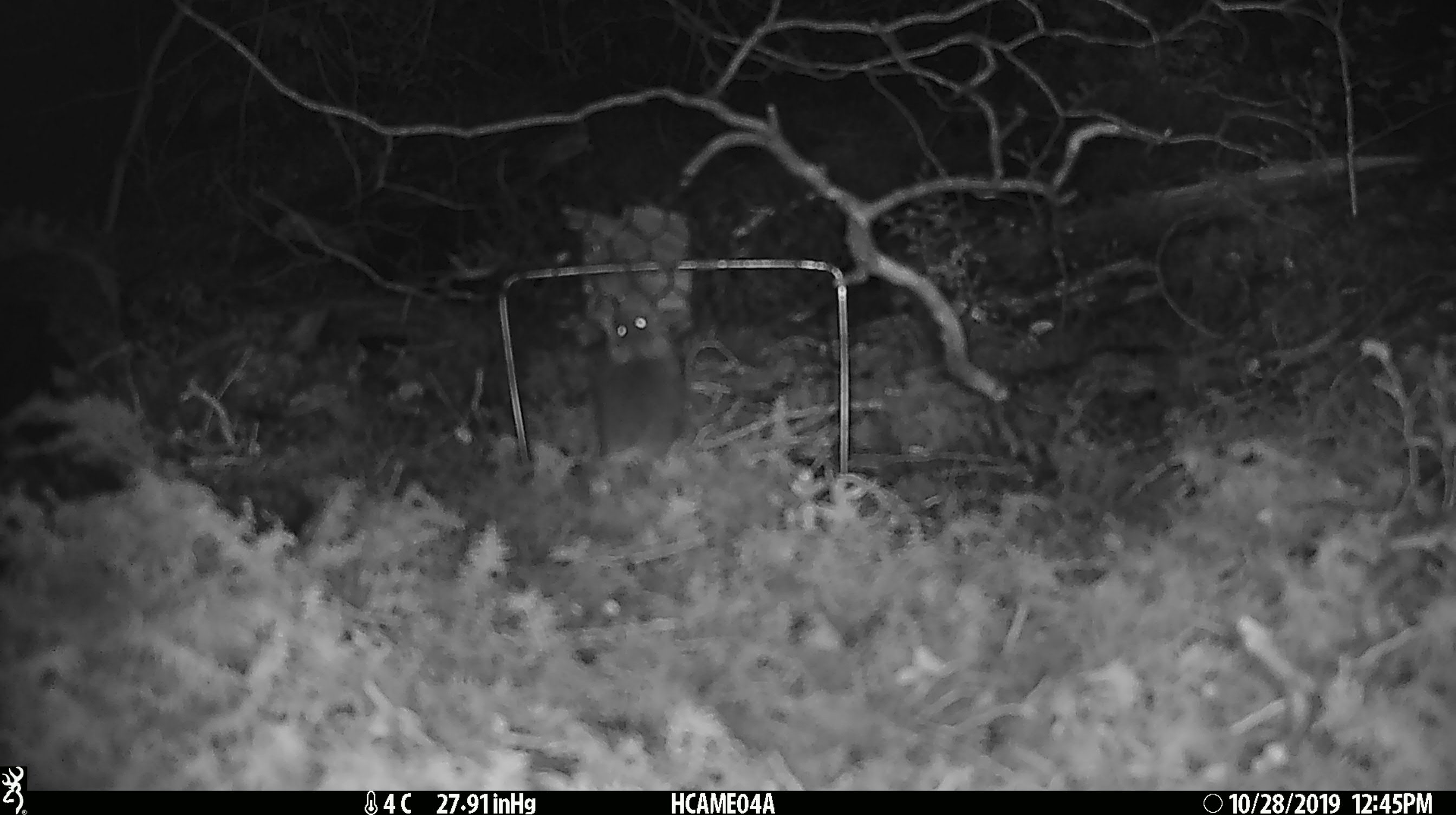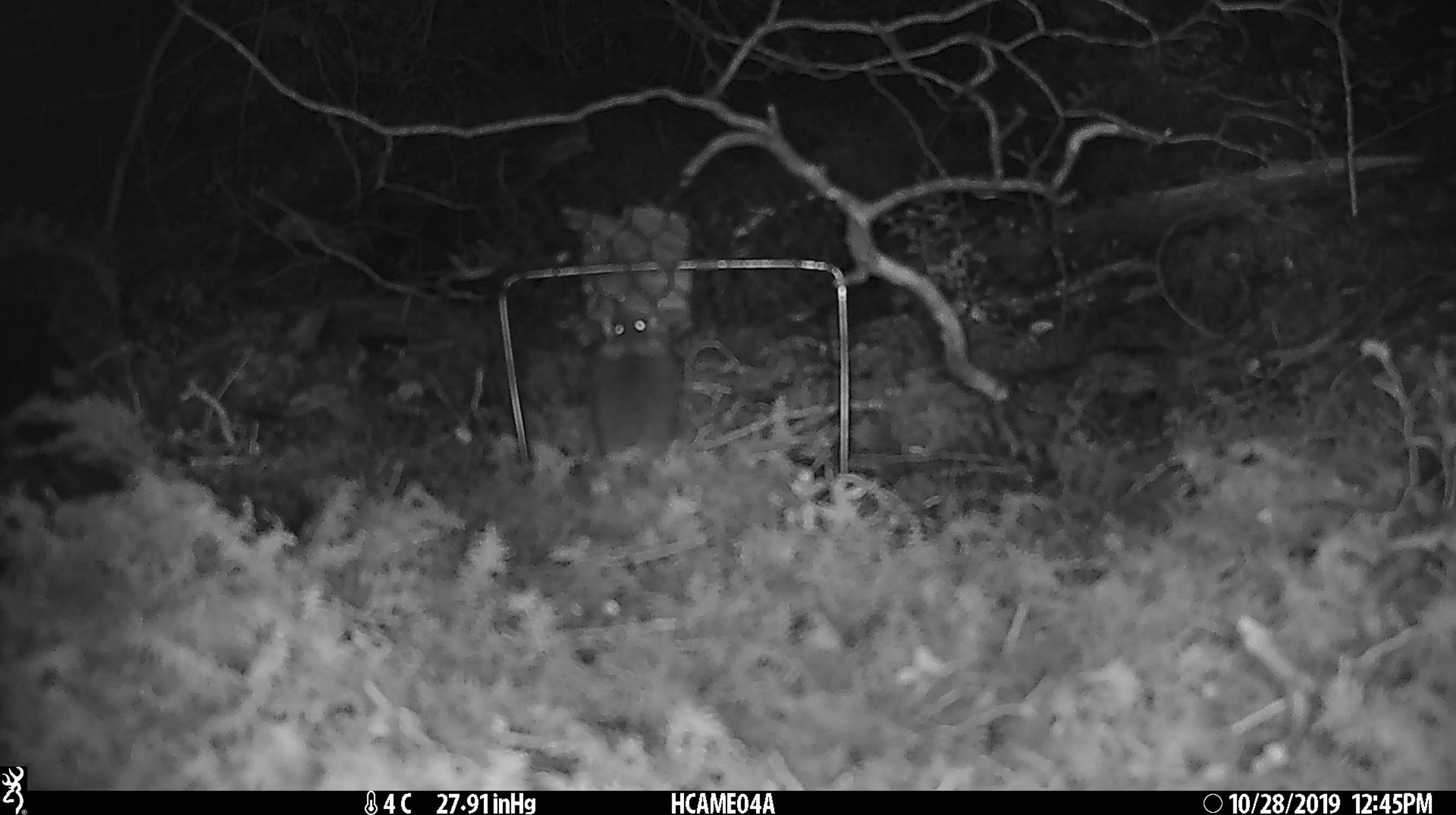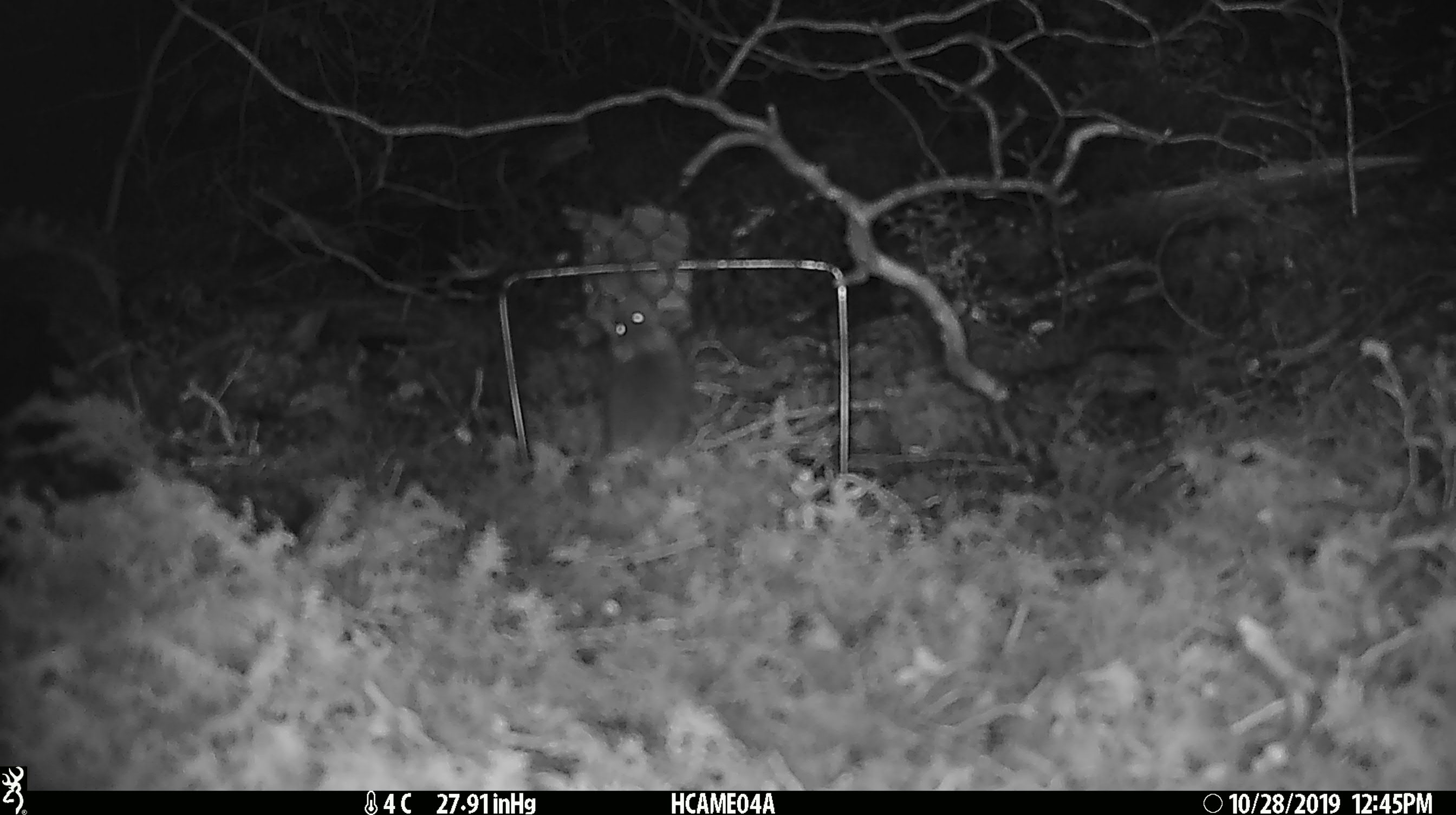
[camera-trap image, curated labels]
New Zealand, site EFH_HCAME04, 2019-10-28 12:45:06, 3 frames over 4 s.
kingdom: Animalia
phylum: Chordata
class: Mammalia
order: Rodentia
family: Muridae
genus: Mus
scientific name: Mus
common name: mouse